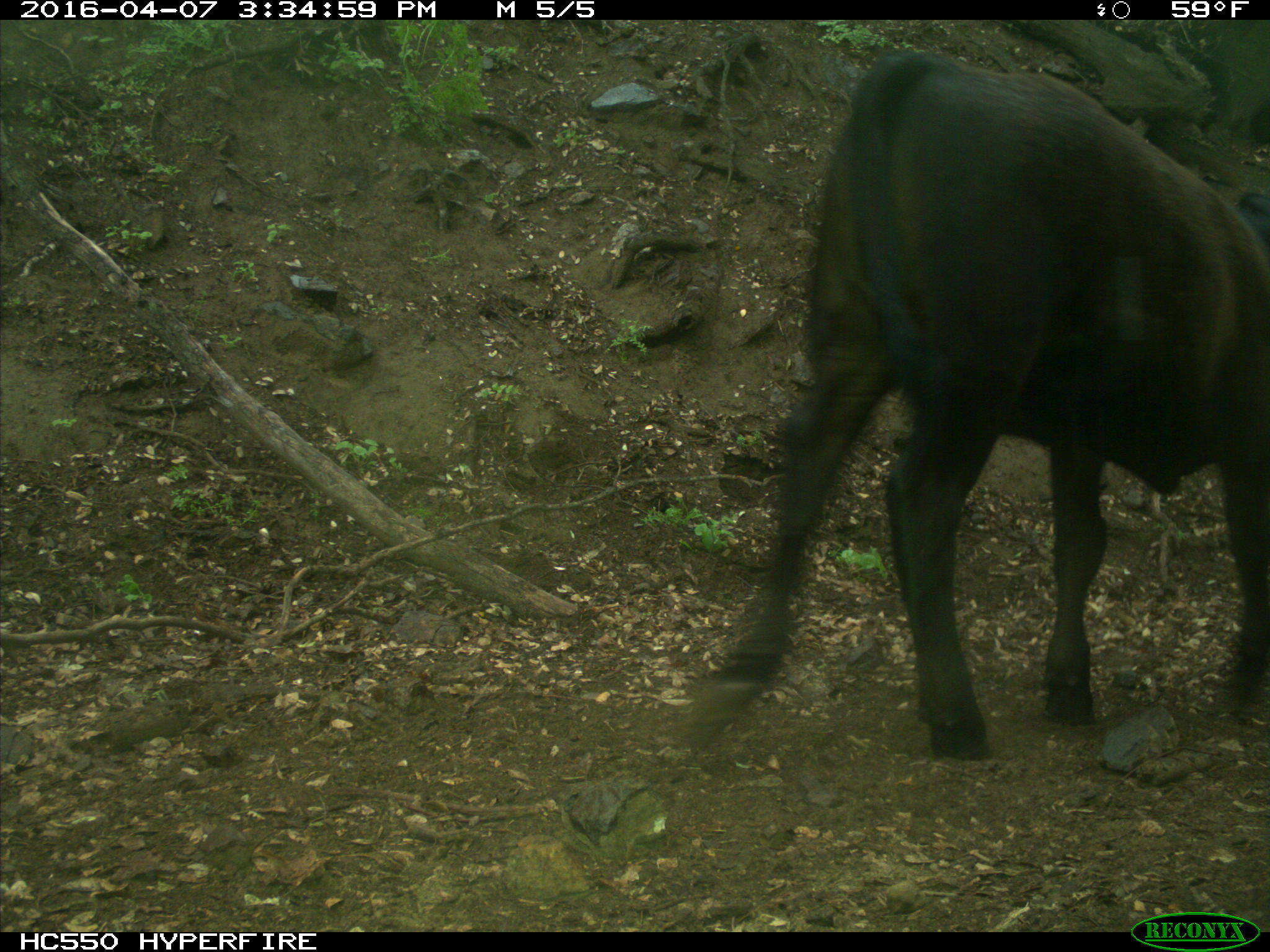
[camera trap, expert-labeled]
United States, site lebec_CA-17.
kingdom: Animalia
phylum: Chordata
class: Mammalia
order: Artiodactyla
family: Bovidae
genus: Bos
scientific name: Bos taurus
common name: domestic cow